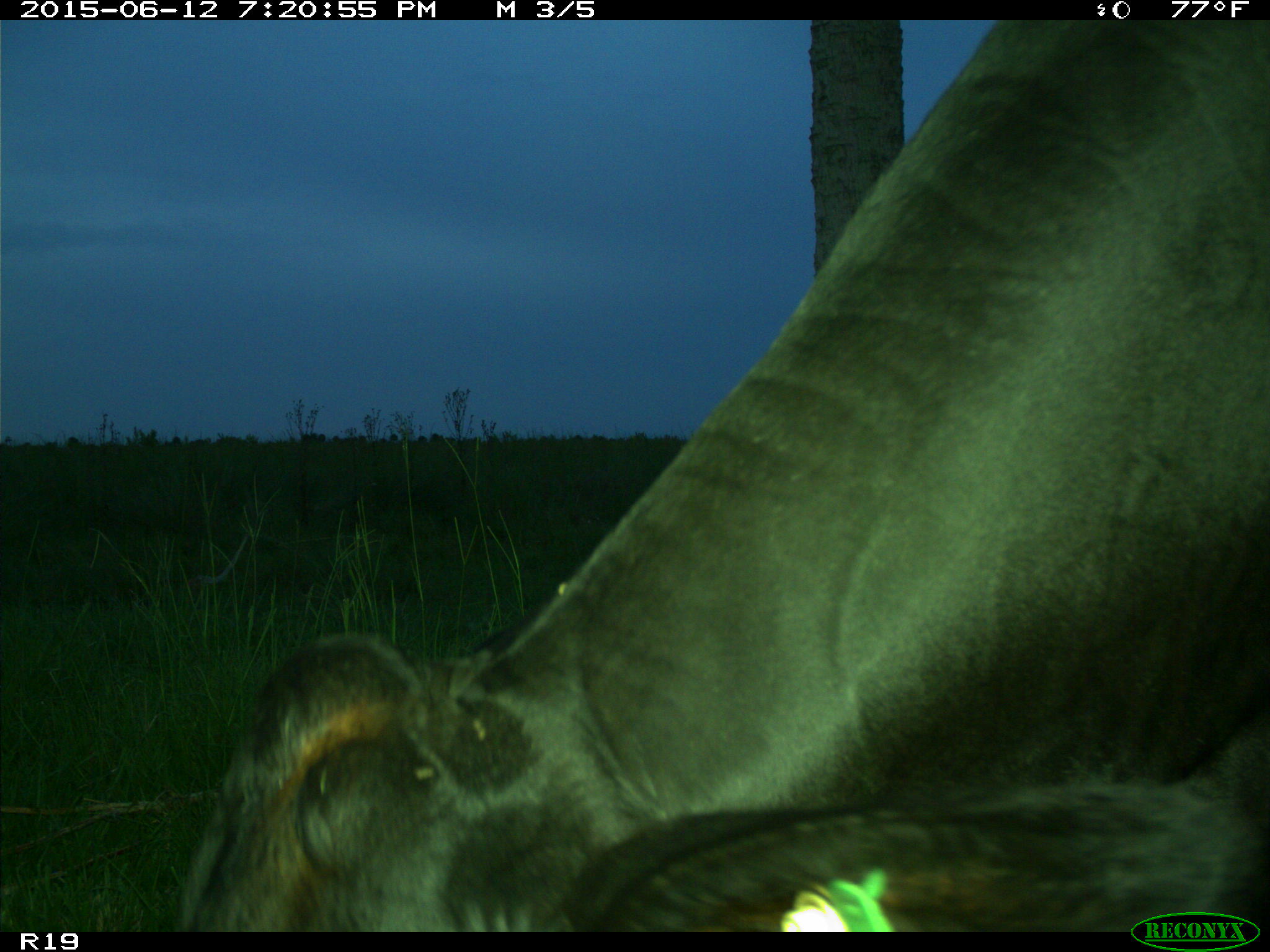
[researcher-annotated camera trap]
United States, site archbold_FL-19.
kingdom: Animalia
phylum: Chordata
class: Mammalia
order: Artiodactyla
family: Bovidae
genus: Bos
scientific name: Bos taurus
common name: domestic cow